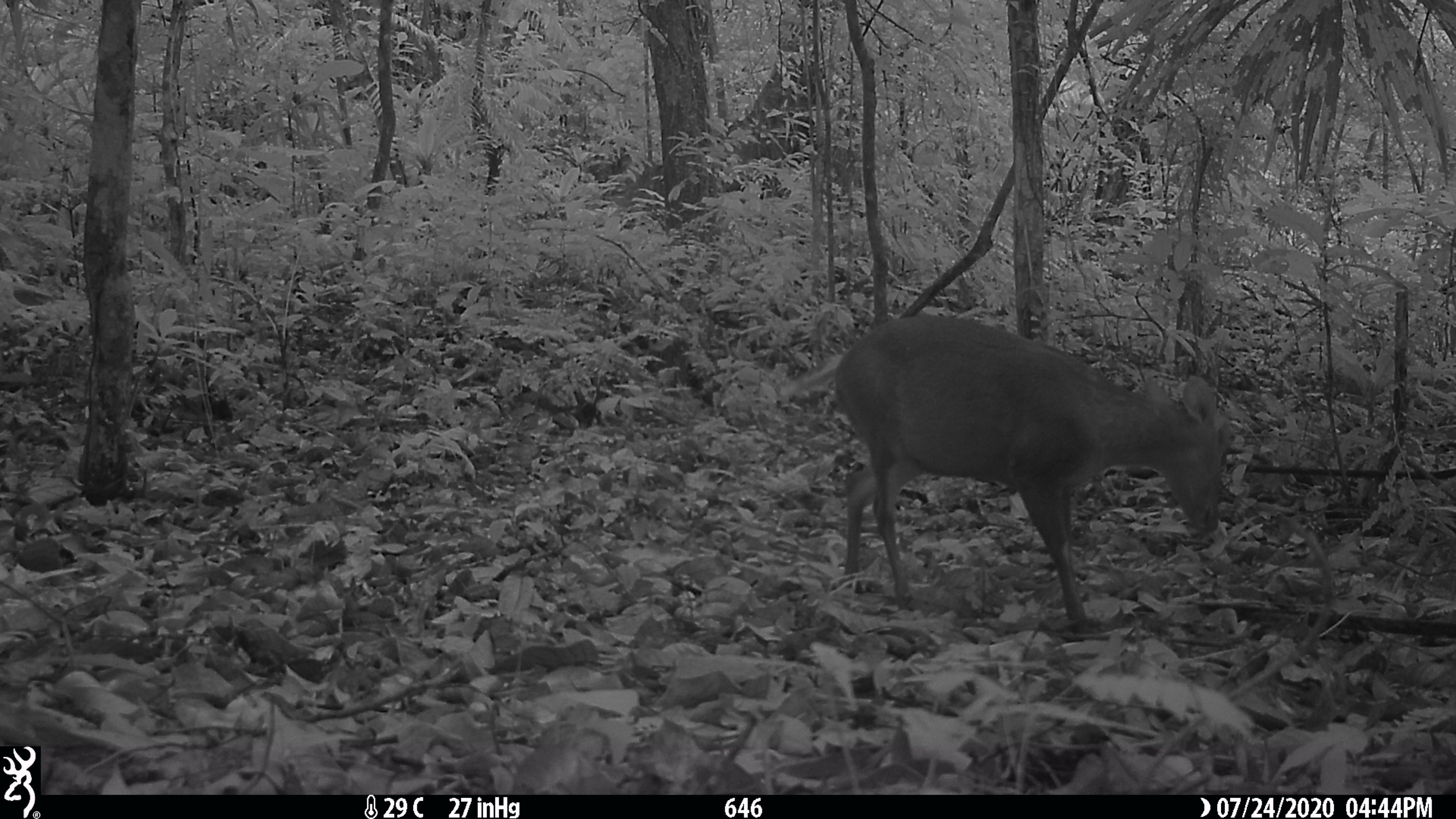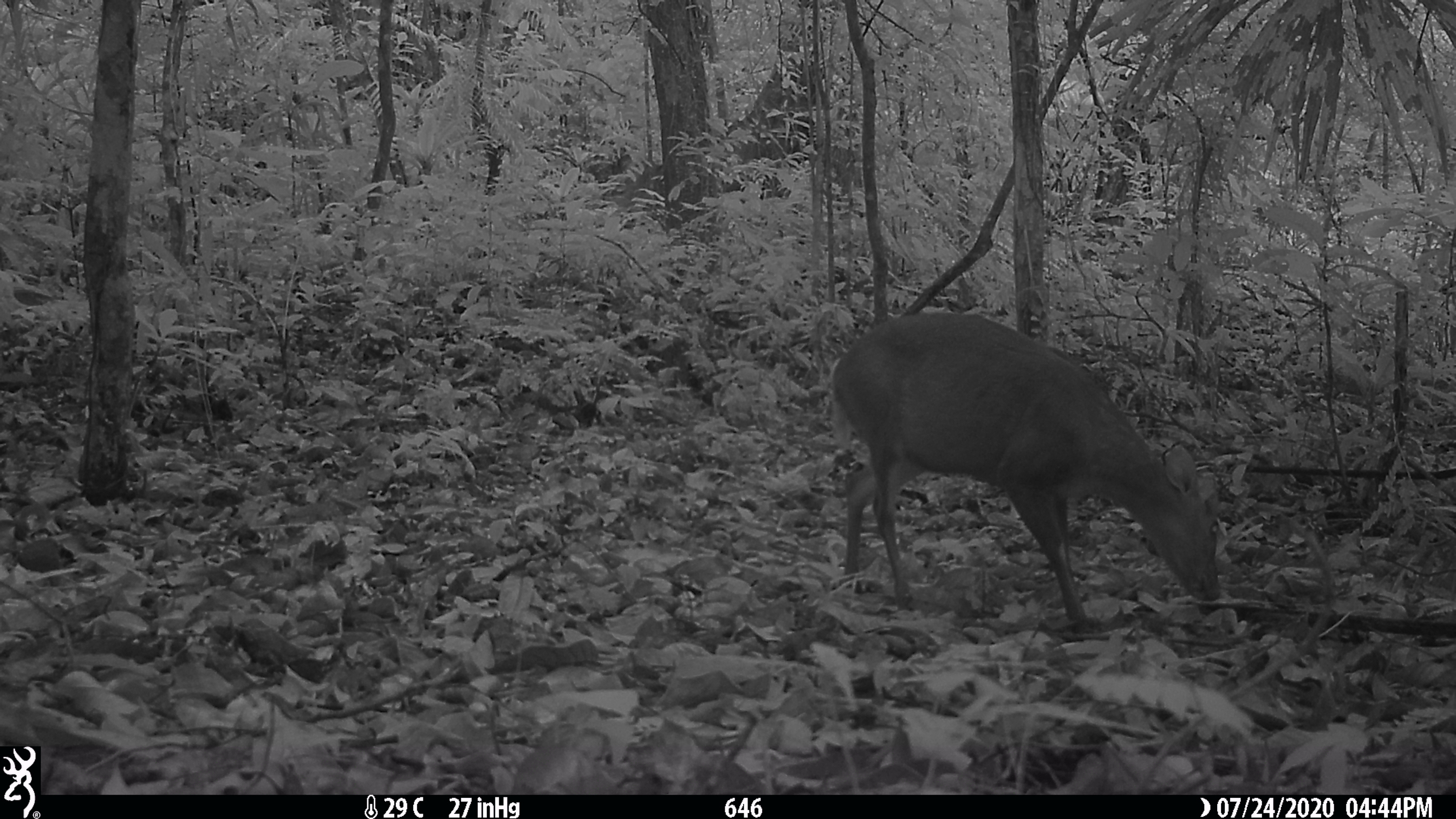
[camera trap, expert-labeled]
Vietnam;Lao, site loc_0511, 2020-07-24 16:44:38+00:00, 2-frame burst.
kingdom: Animalia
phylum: Chordata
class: Mammalia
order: Artiodactyla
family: Cervidae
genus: Muntiacus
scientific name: Muntiacus rooseveltorum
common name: roosevelt's muntjac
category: roosevelts muntjac group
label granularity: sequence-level